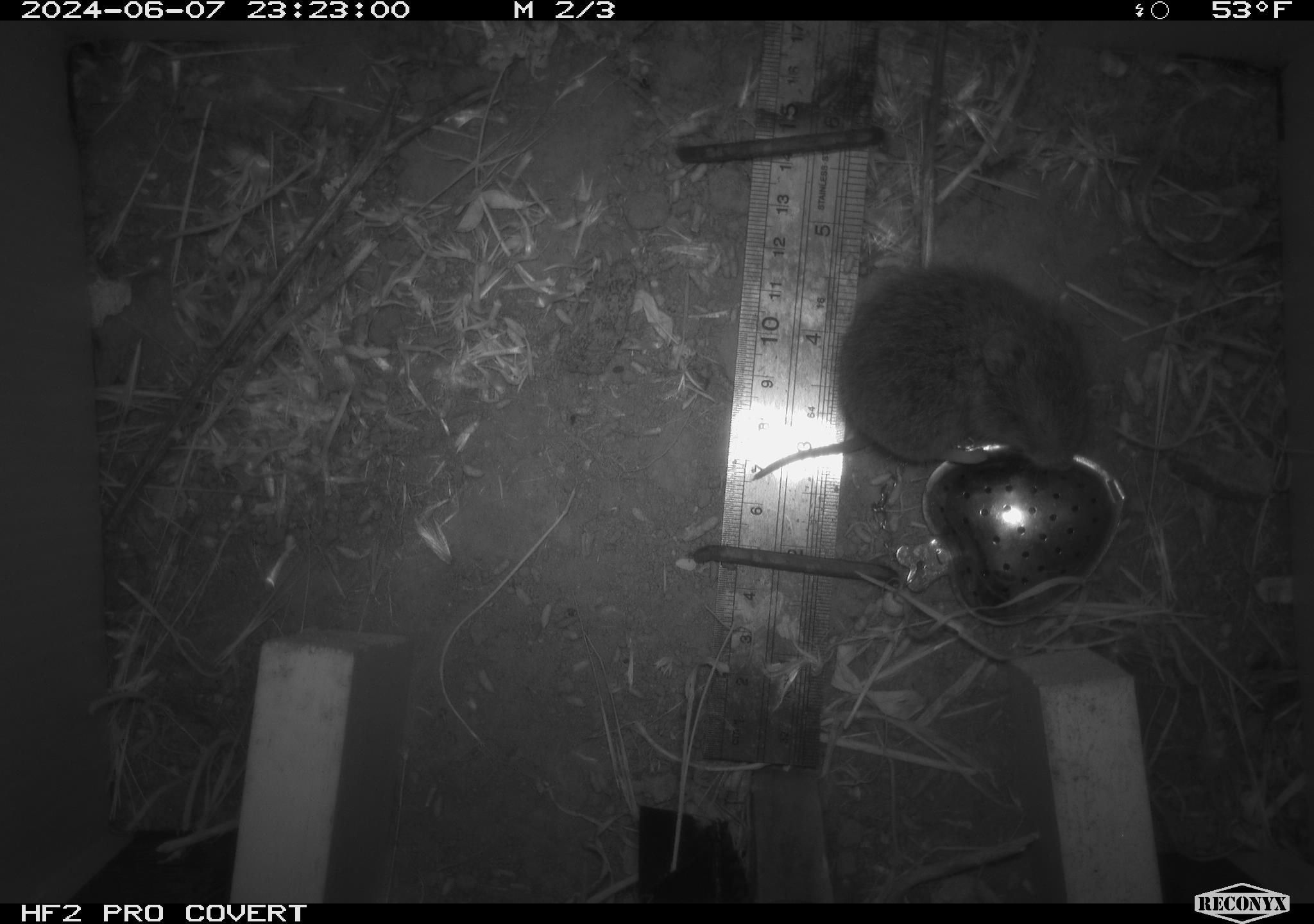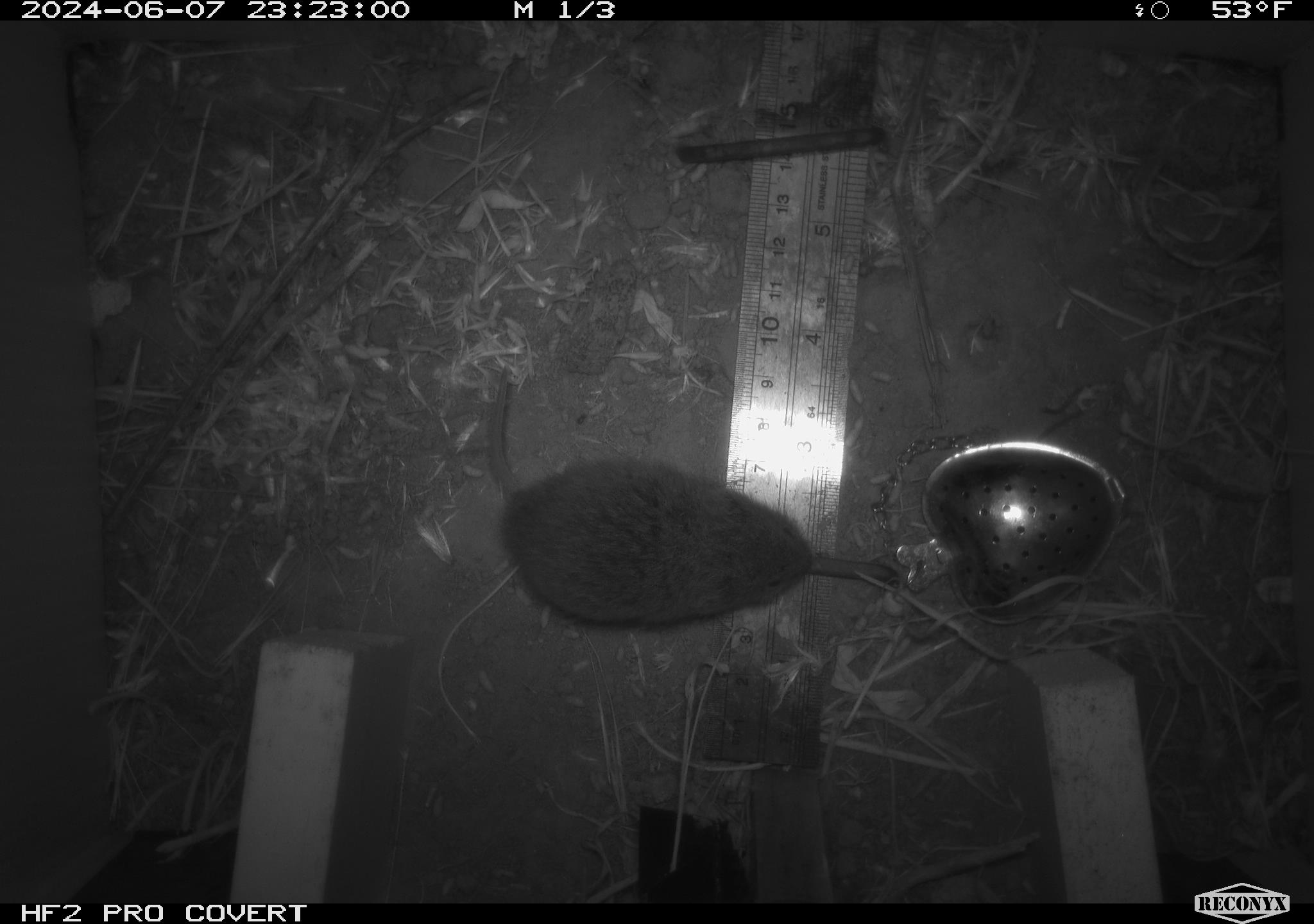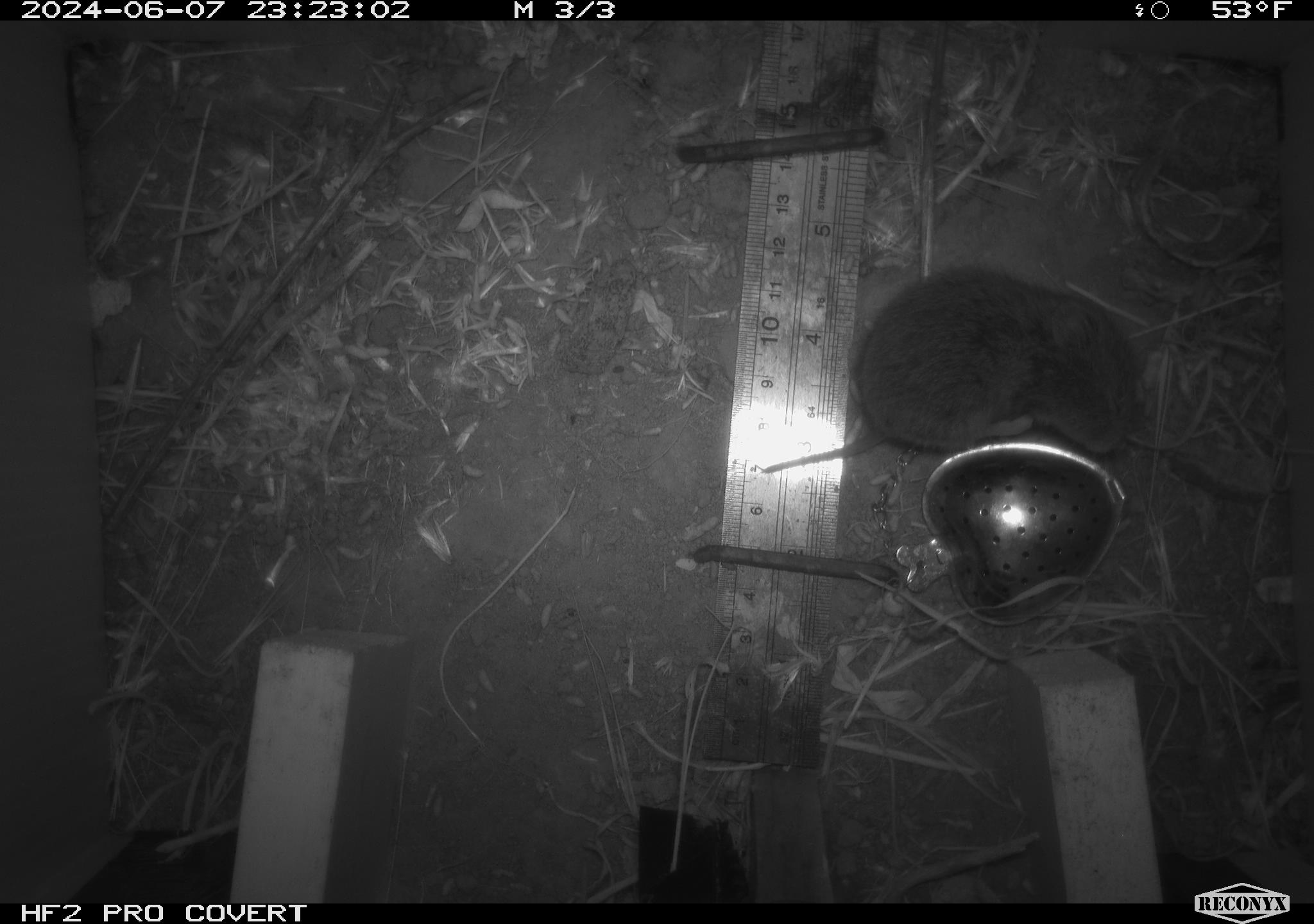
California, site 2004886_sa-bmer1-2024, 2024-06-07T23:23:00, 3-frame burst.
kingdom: Animalia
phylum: Chordata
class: Mammalia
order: Rodentia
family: Cricetidae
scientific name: Arvicolinae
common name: voles, lemmings, and muskrats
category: arvicolinae subfamily